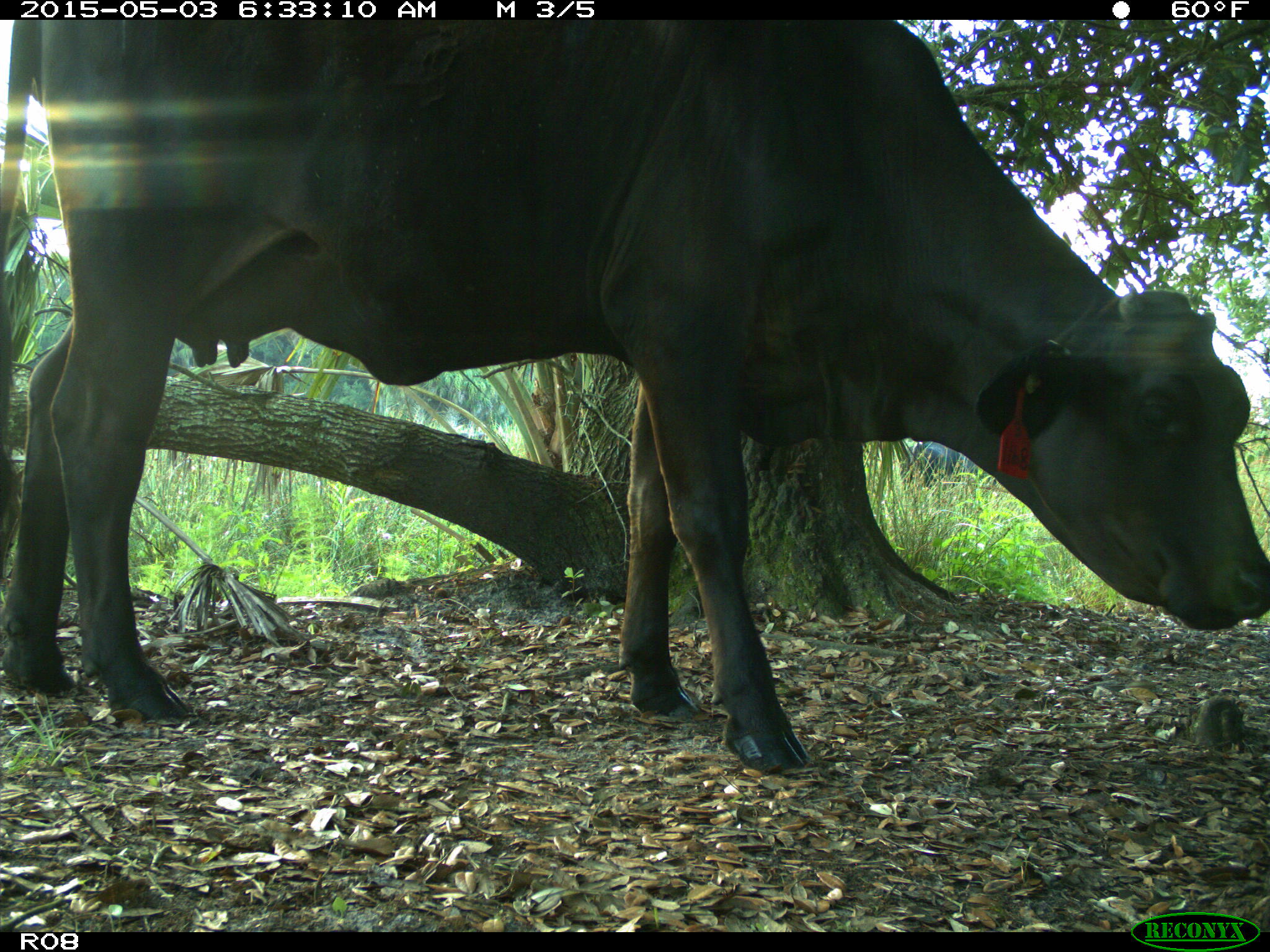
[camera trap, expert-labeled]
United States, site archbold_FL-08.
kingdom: Animalia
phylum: Chordata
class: Mammalia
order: Artiodactyla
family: Bovidae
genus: Bos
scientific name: Bos taurus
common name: domestic cow